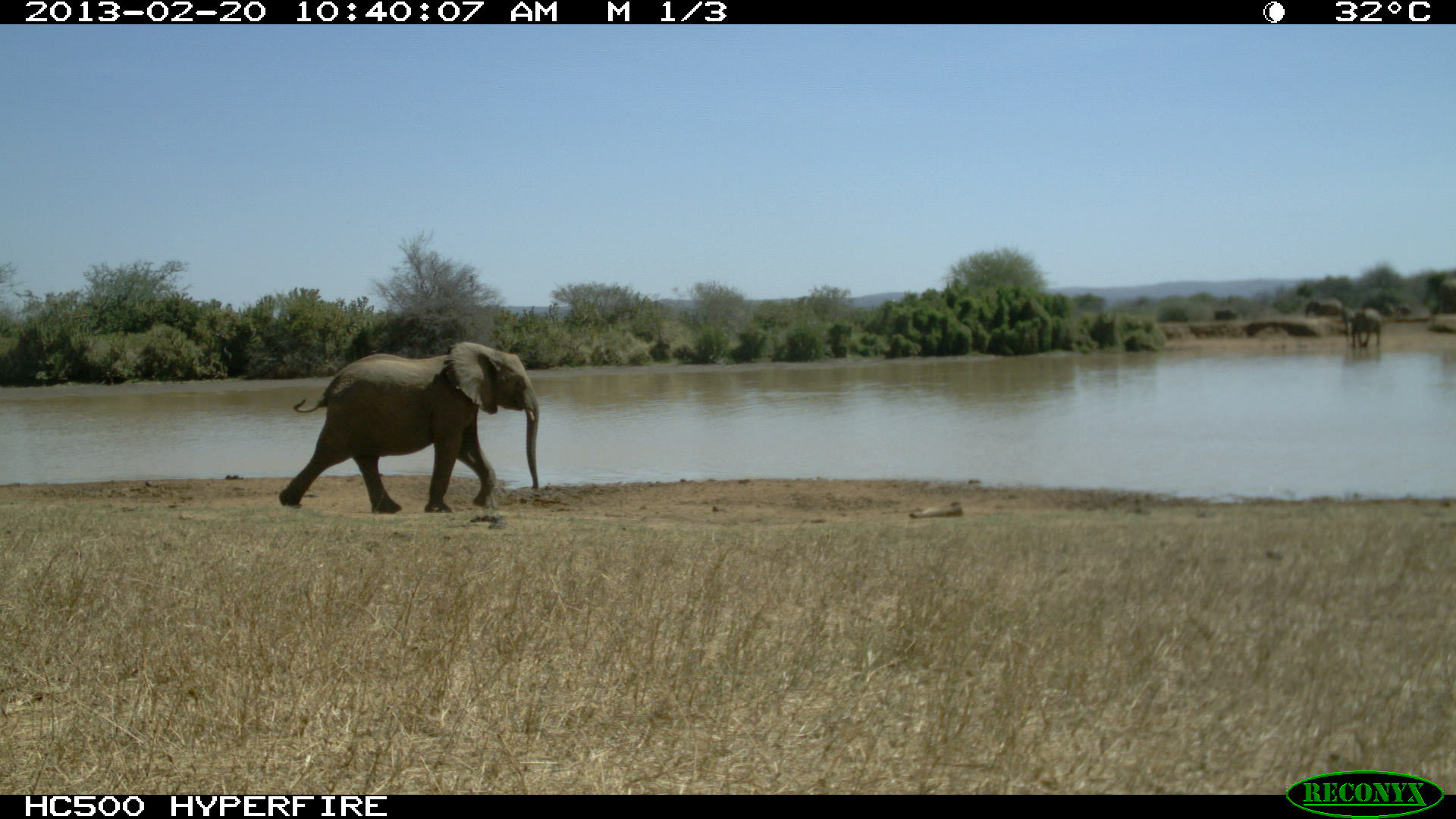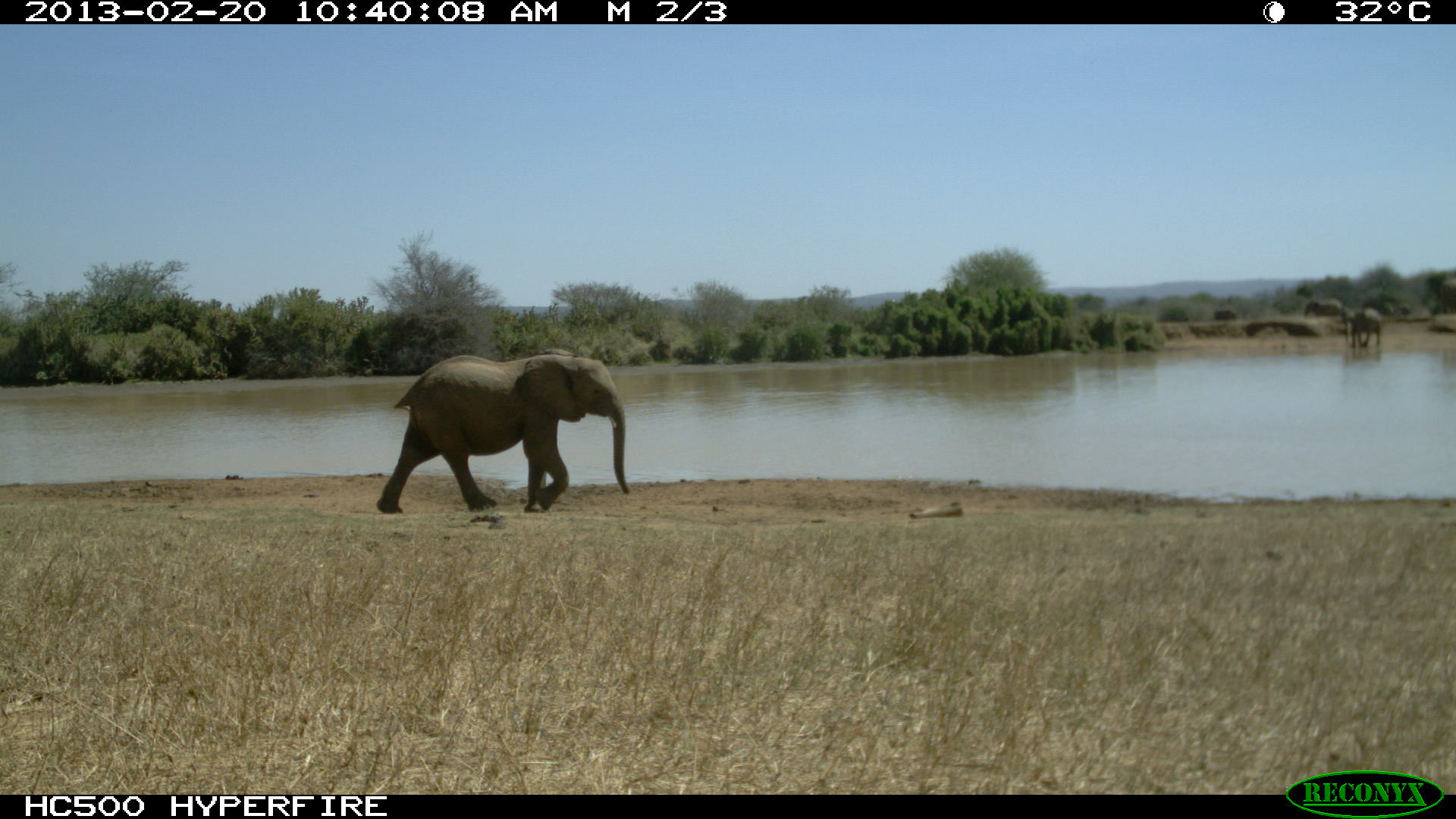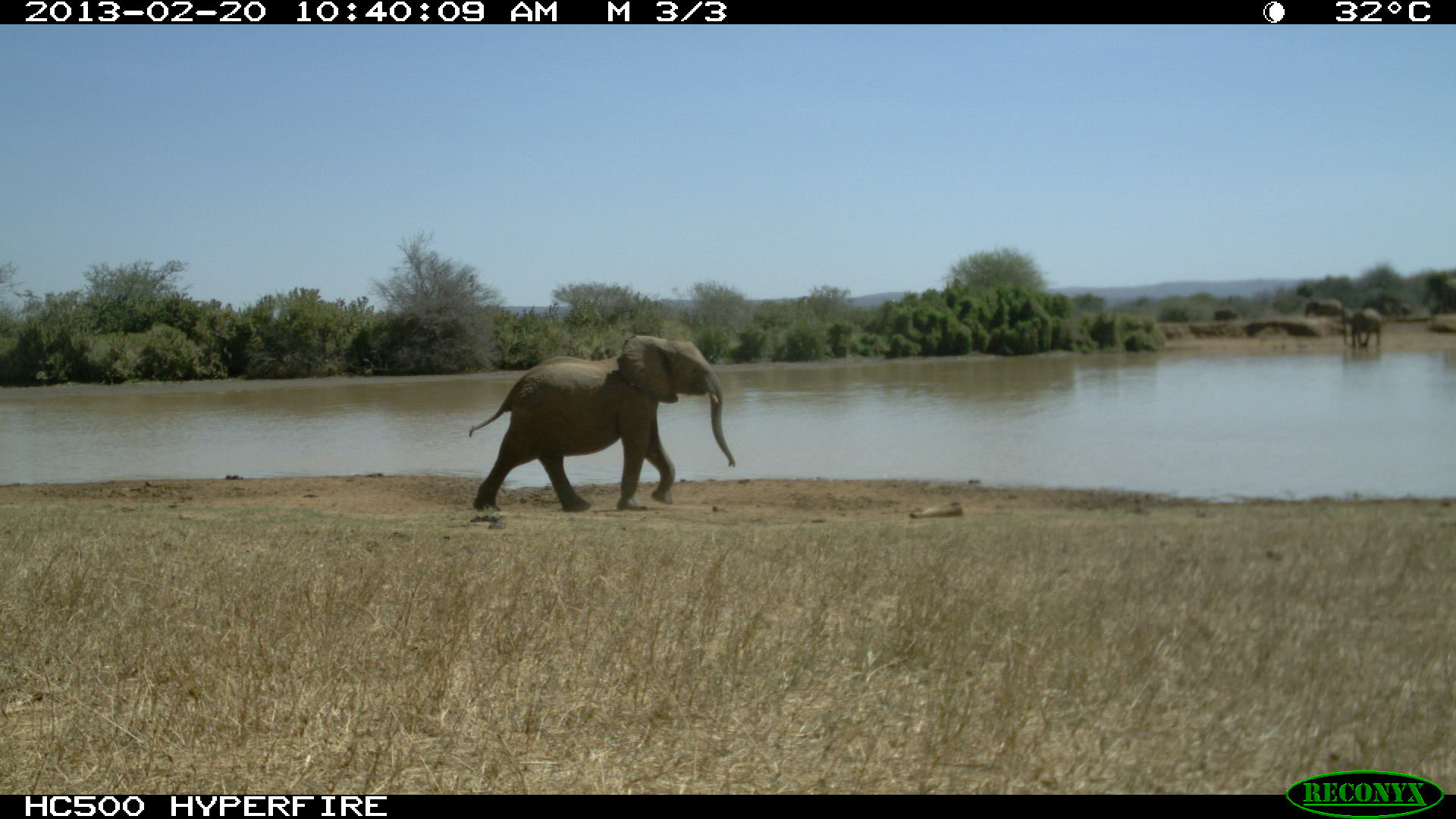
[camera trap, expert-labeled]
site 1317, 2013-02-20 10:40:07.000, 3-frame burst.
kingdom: Animalia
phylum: Chordata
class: Mammalia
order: Proboscidea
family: Elephantidae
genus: Loxodonta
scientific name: Loxodonta africana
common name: african bush elephant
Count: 1.